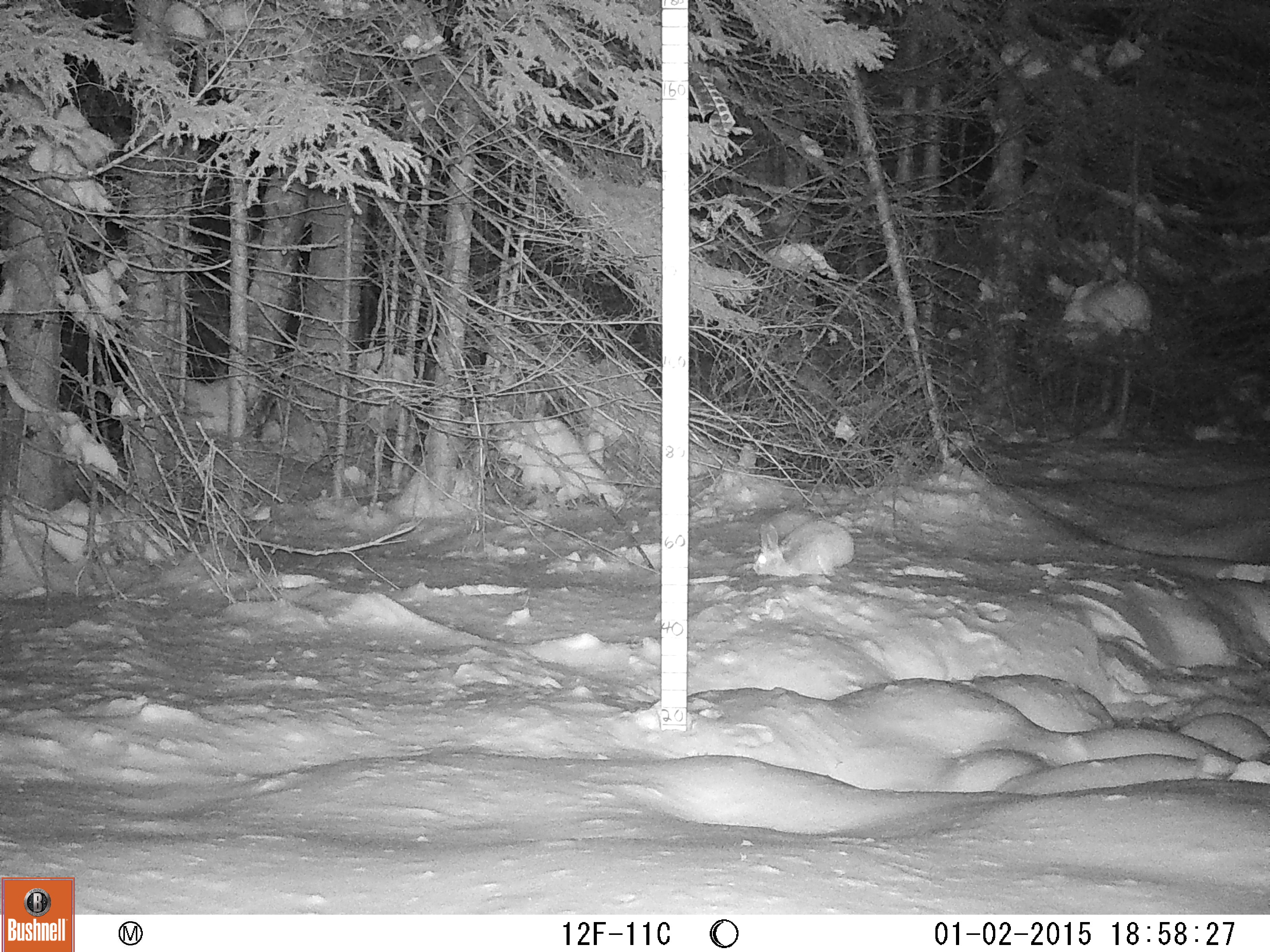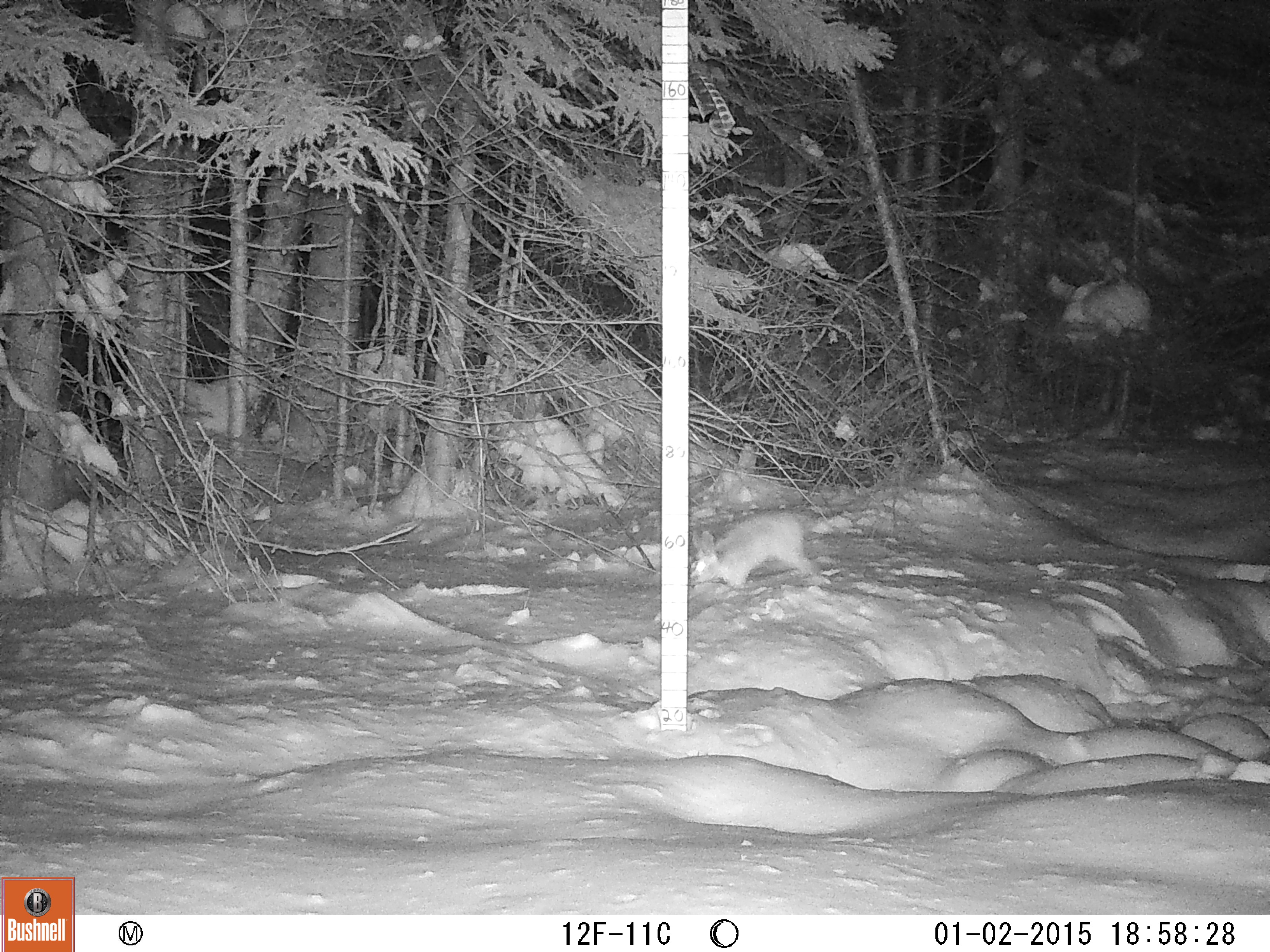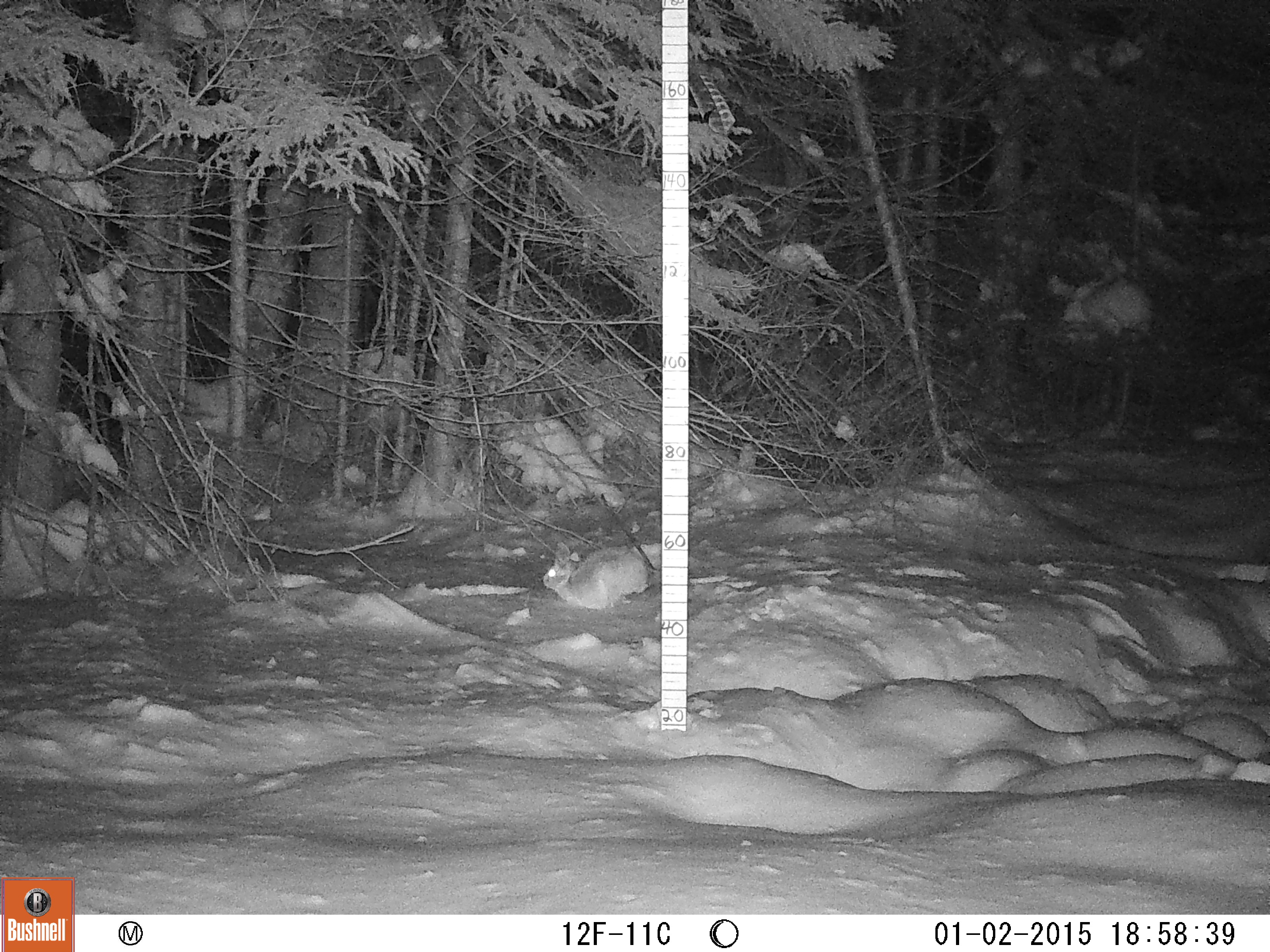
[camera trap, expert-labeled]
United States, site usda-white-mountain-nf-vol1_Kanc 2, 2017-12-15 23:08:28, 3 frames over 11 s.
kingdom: Animalia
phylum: Chordata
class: Mammalia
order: Lagomorpha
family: Leporidae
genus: Lepus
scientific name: Lepus americanus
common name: snowshoe hare